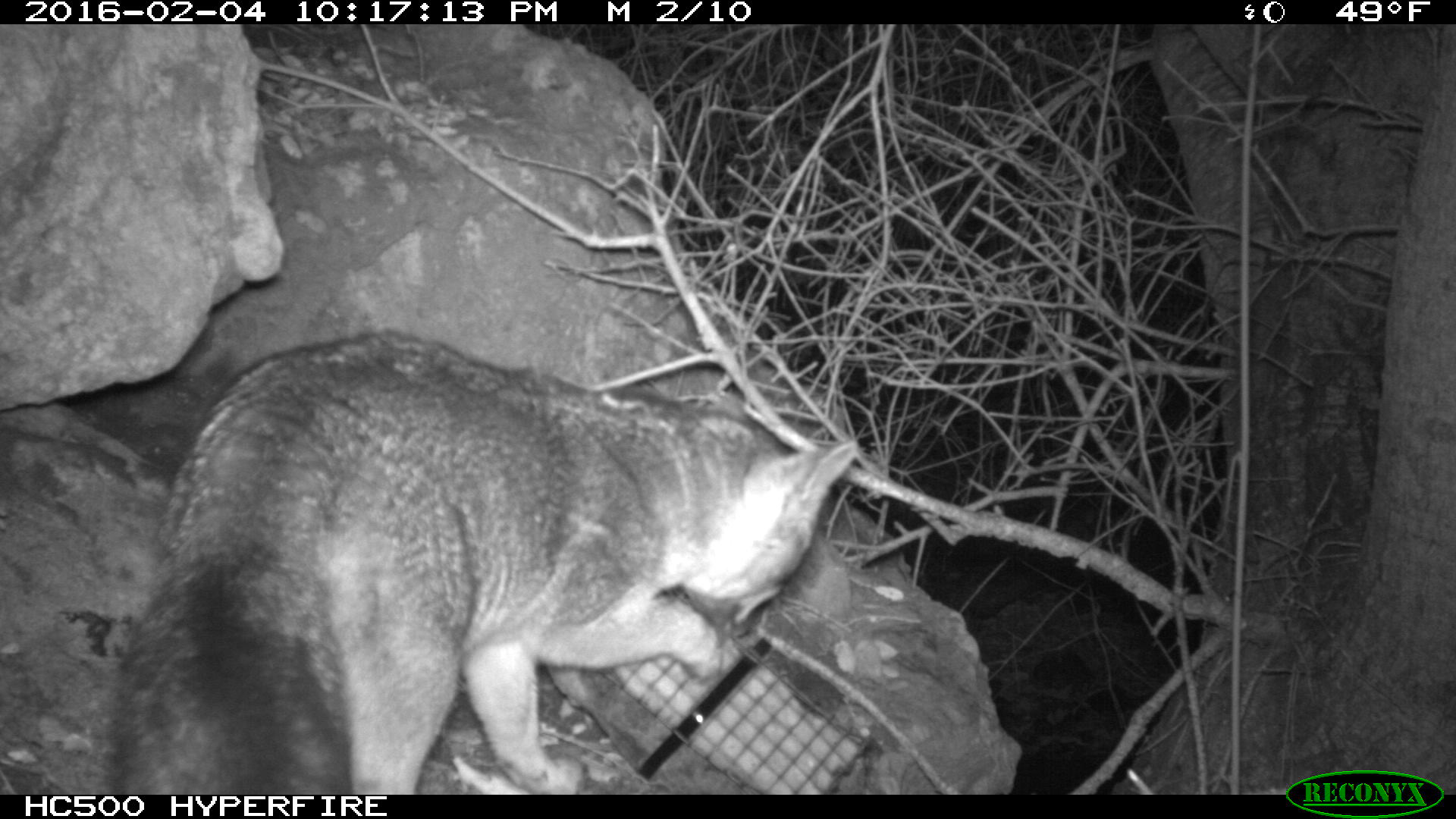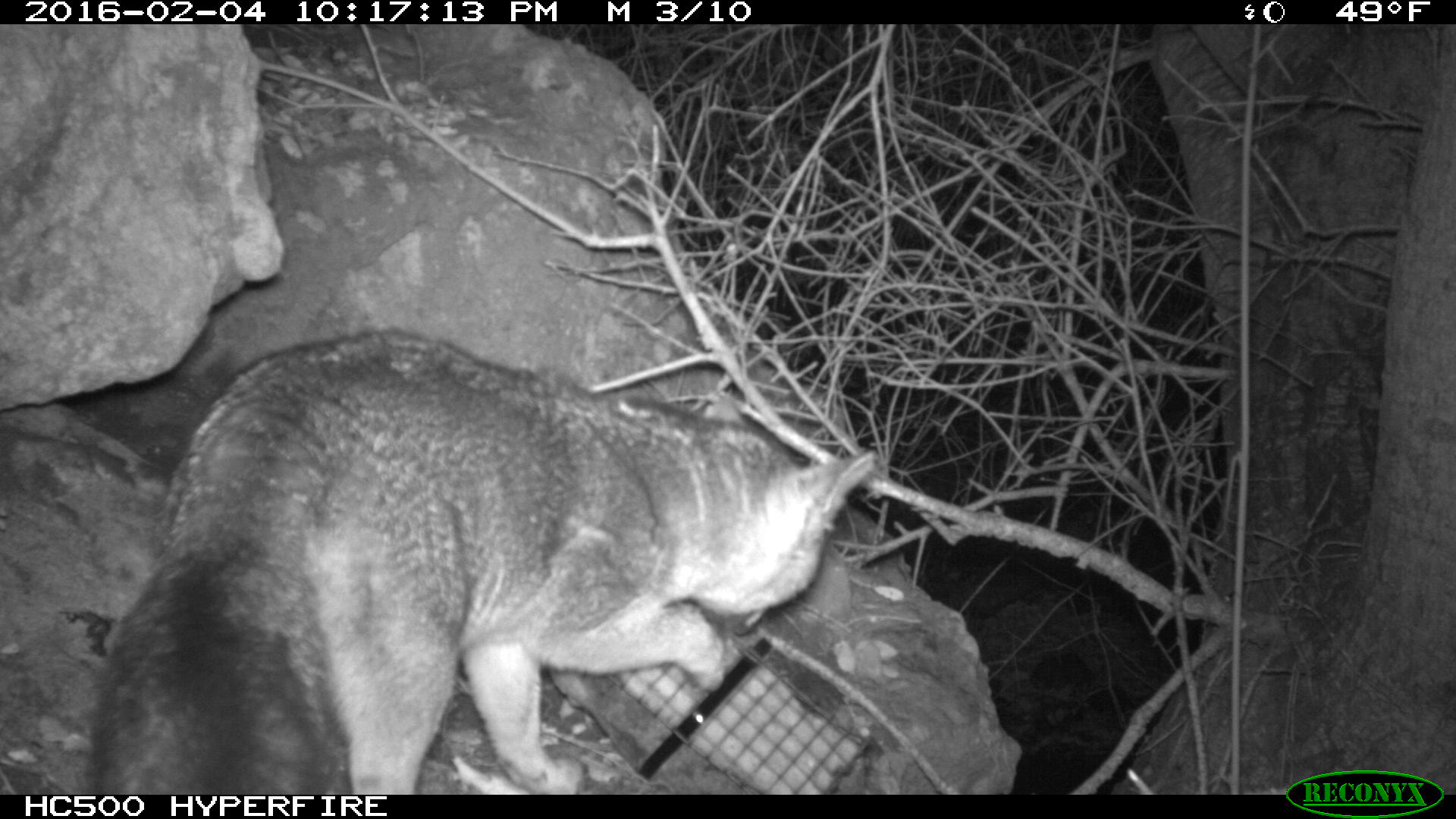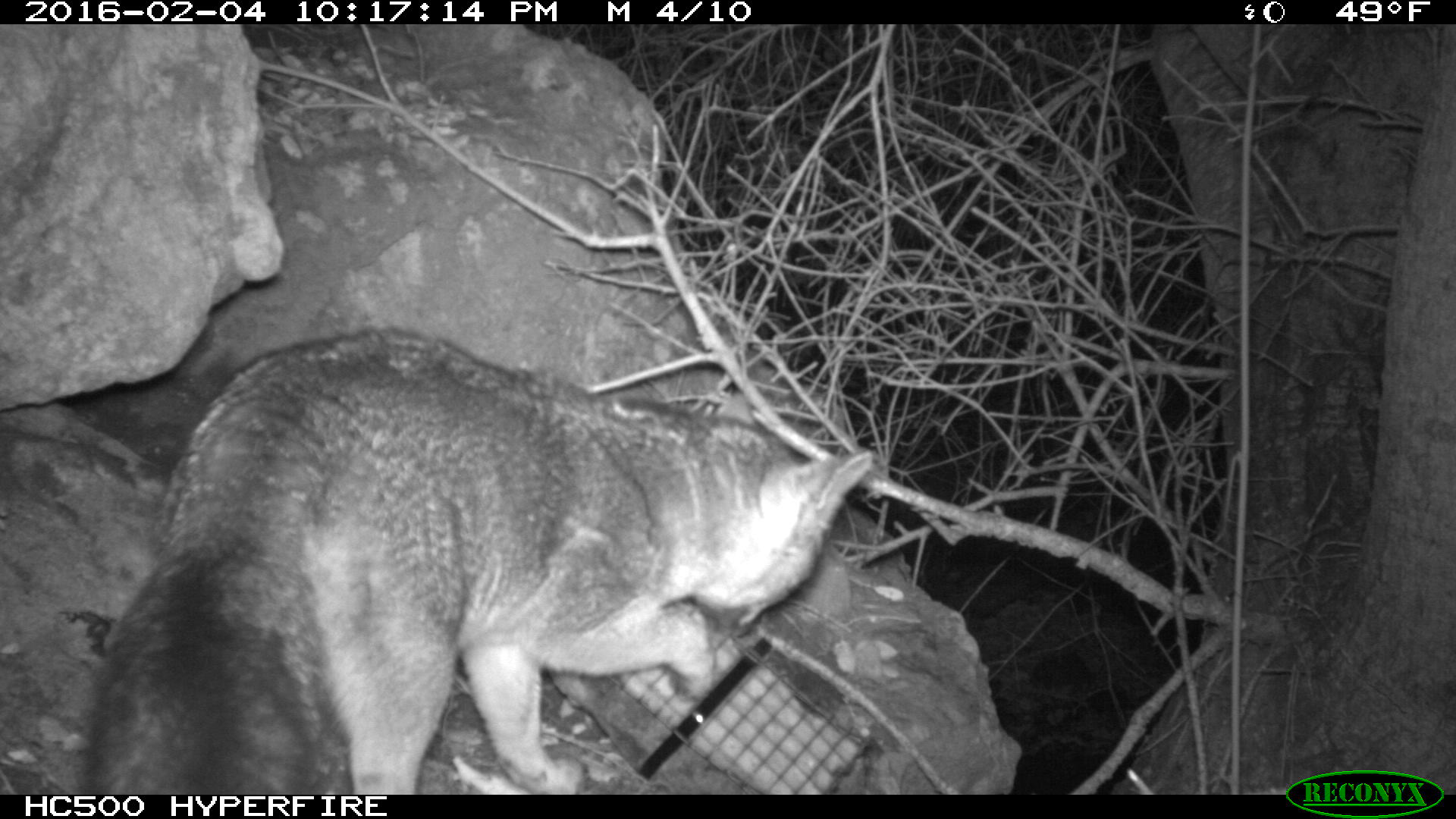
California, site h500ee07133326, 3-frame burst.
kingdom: Animalia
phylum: Chordata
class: Mammalia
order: Carnivora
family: Canidae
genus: Urocyon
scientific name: Urocyon littoralis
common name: island fox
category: fox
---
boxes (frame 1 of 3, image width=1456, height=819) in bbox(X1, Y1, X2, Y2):
fox: bbox(96, 328, 855, 792)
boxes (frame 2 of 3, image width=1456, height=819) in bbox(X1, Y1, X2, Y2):
fox: bbox(93, 332, 874, 794)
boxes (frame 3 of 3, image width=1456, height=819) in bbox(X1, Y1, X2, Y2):
fox: bbox(81, 325, 872, 793)